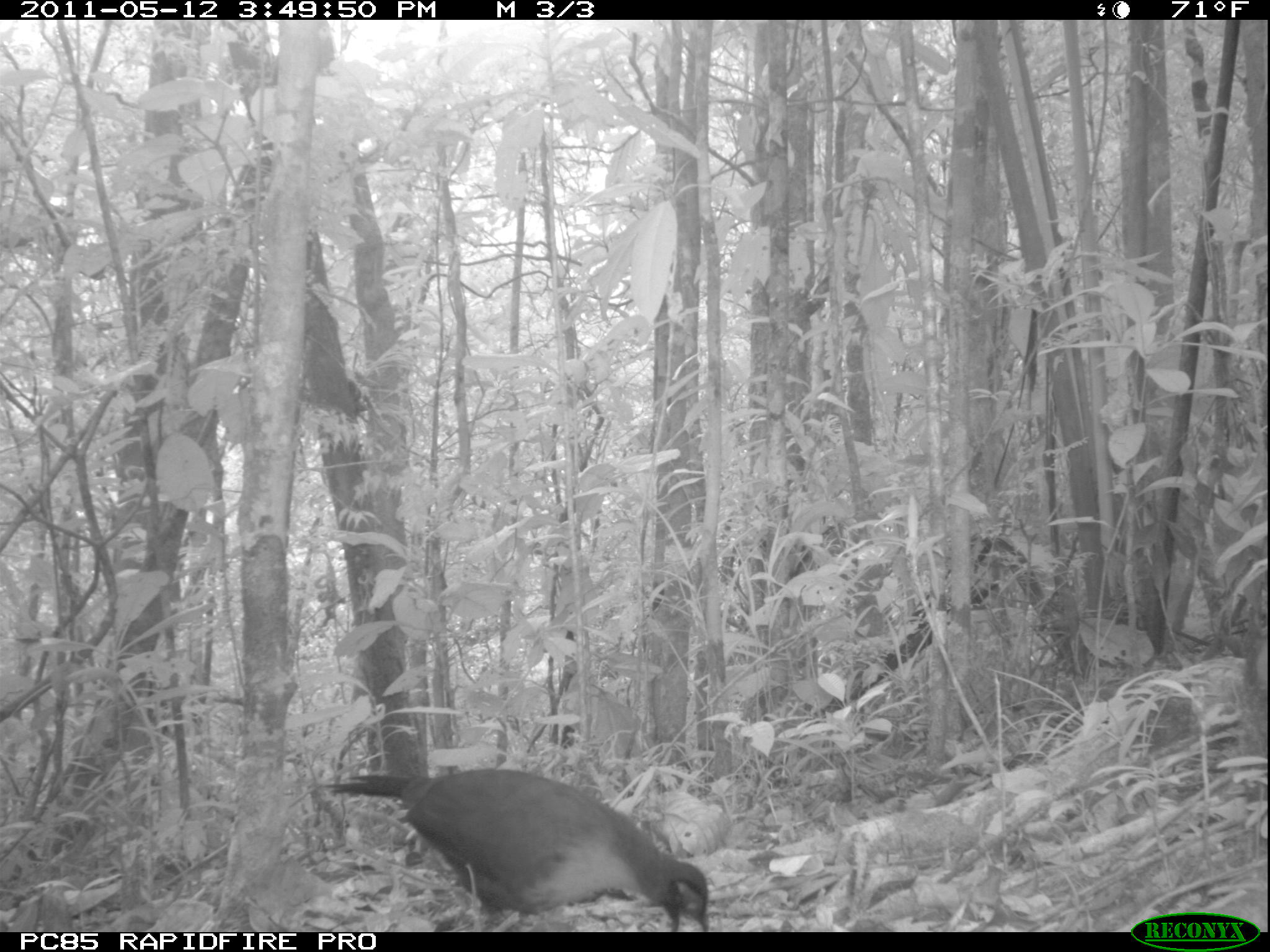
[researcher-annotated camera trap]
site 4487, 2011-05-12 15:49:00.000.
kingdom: Animalia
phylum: Chordata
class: Aves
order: Cuculiformes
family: Cuculidae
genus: Coua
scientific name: Coua serriana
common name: red-breasted coua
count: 1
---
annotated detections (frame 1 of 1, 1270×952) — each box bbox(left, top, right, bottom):
coua serriana: bbox(323, 768, 709, 932)